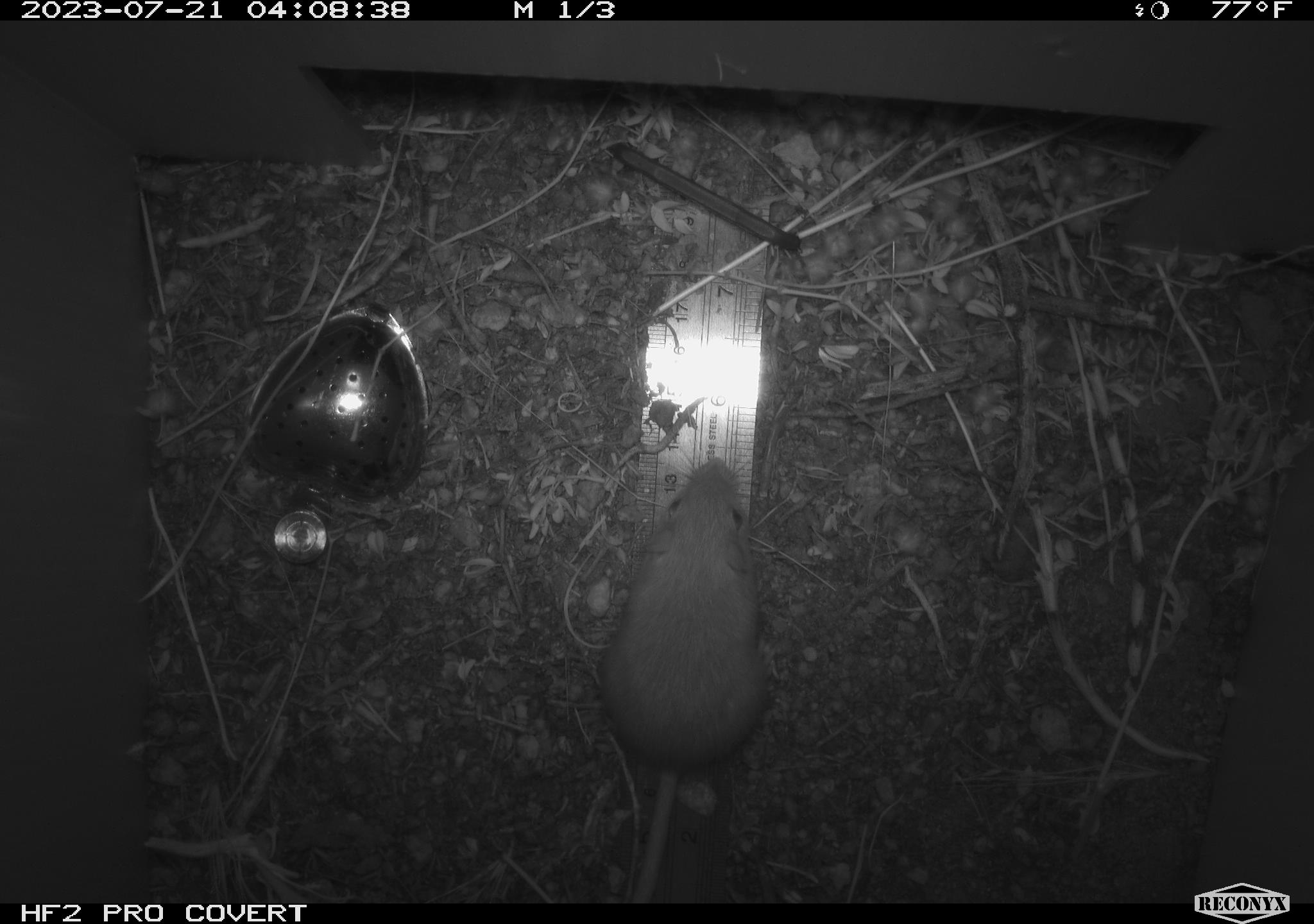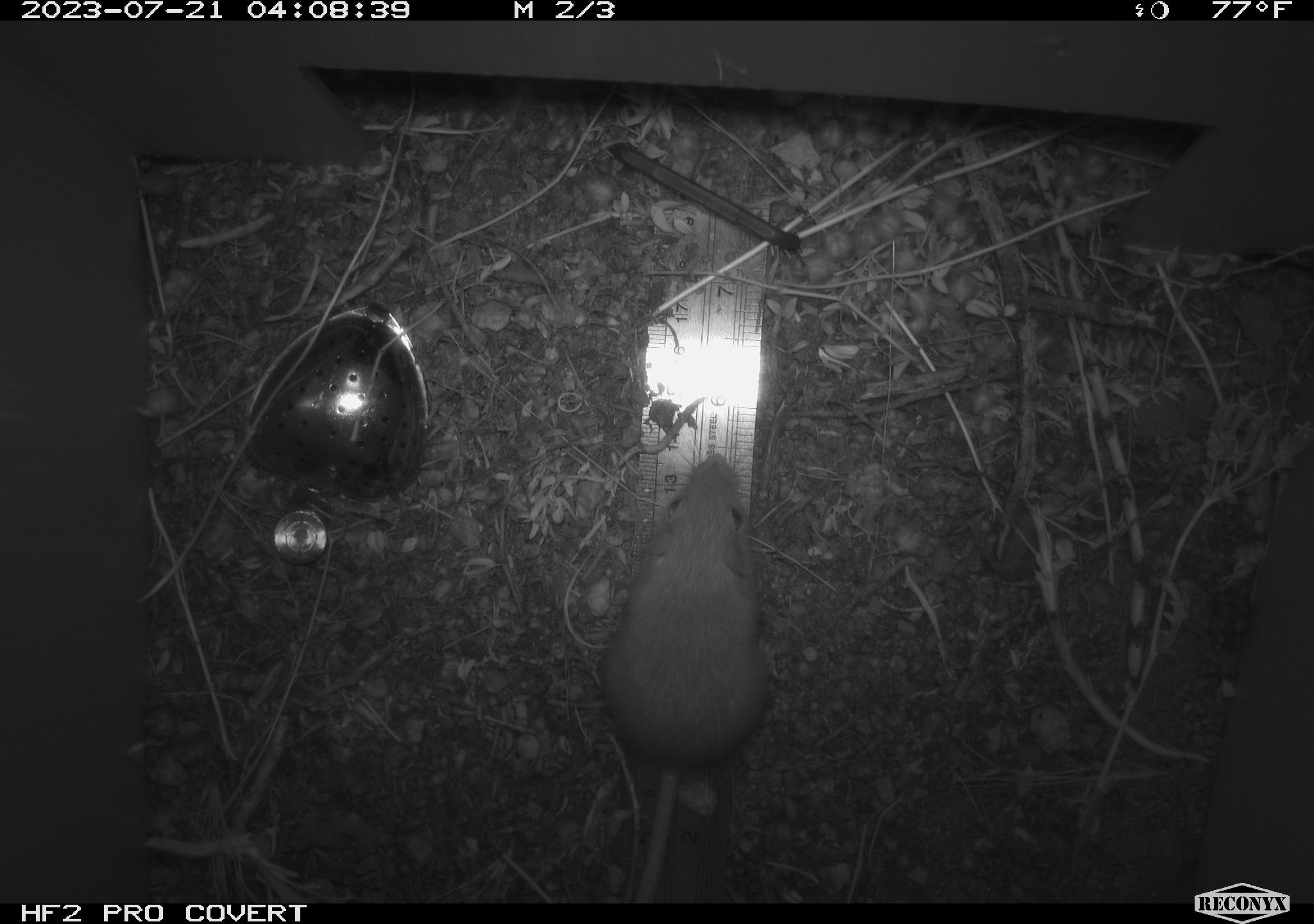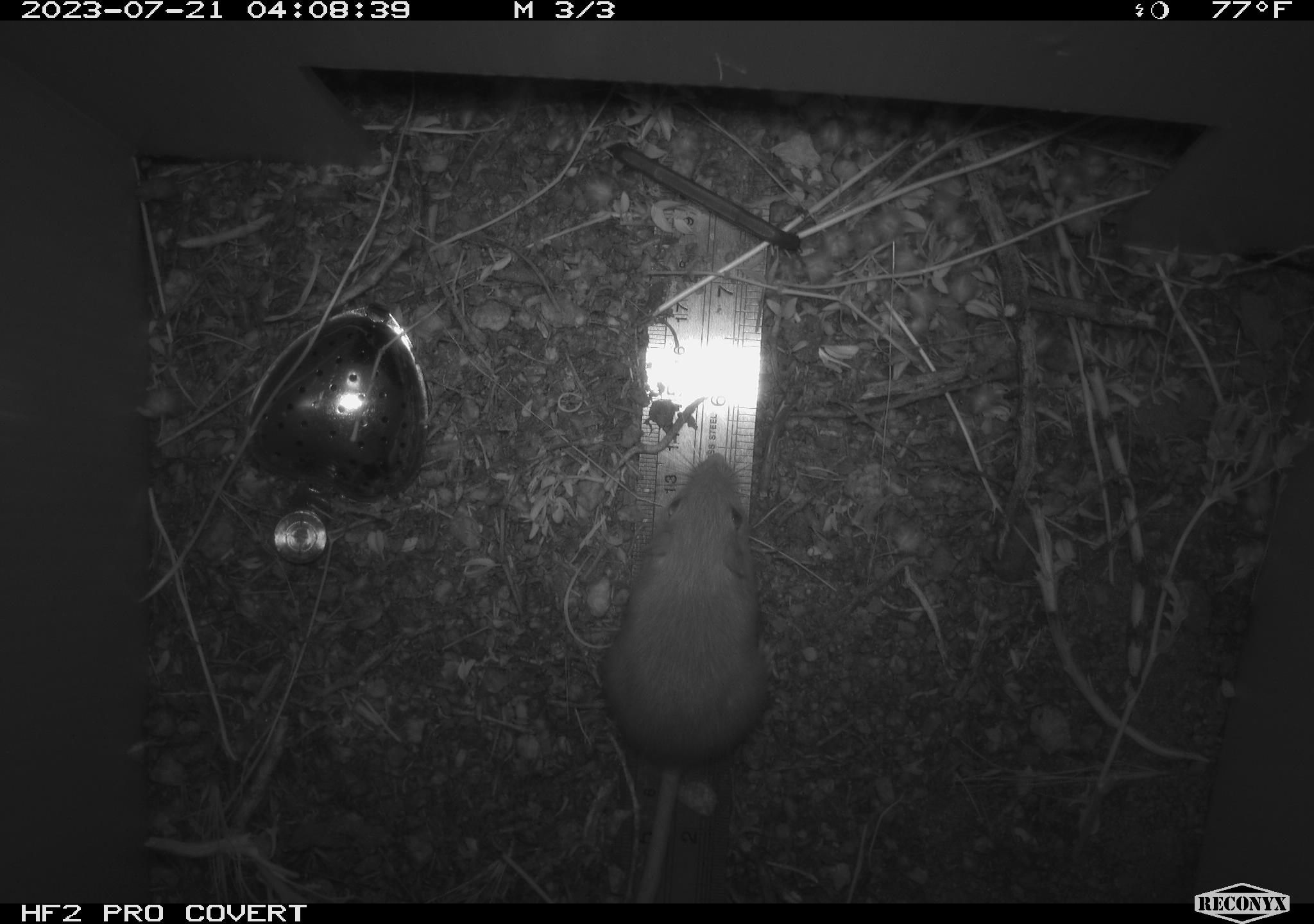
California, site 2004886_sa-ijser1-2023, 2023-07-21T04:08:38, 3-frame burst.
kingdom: Animalia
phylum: Chordata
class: Mammalia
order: Rodentia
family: Heteromyidae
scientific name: Heteromyidae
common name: kangaroo rats and pocket mice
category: heteromyidae family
Heteromyidae family (kangaroo rats and pocket mice) (Heteromyidae).